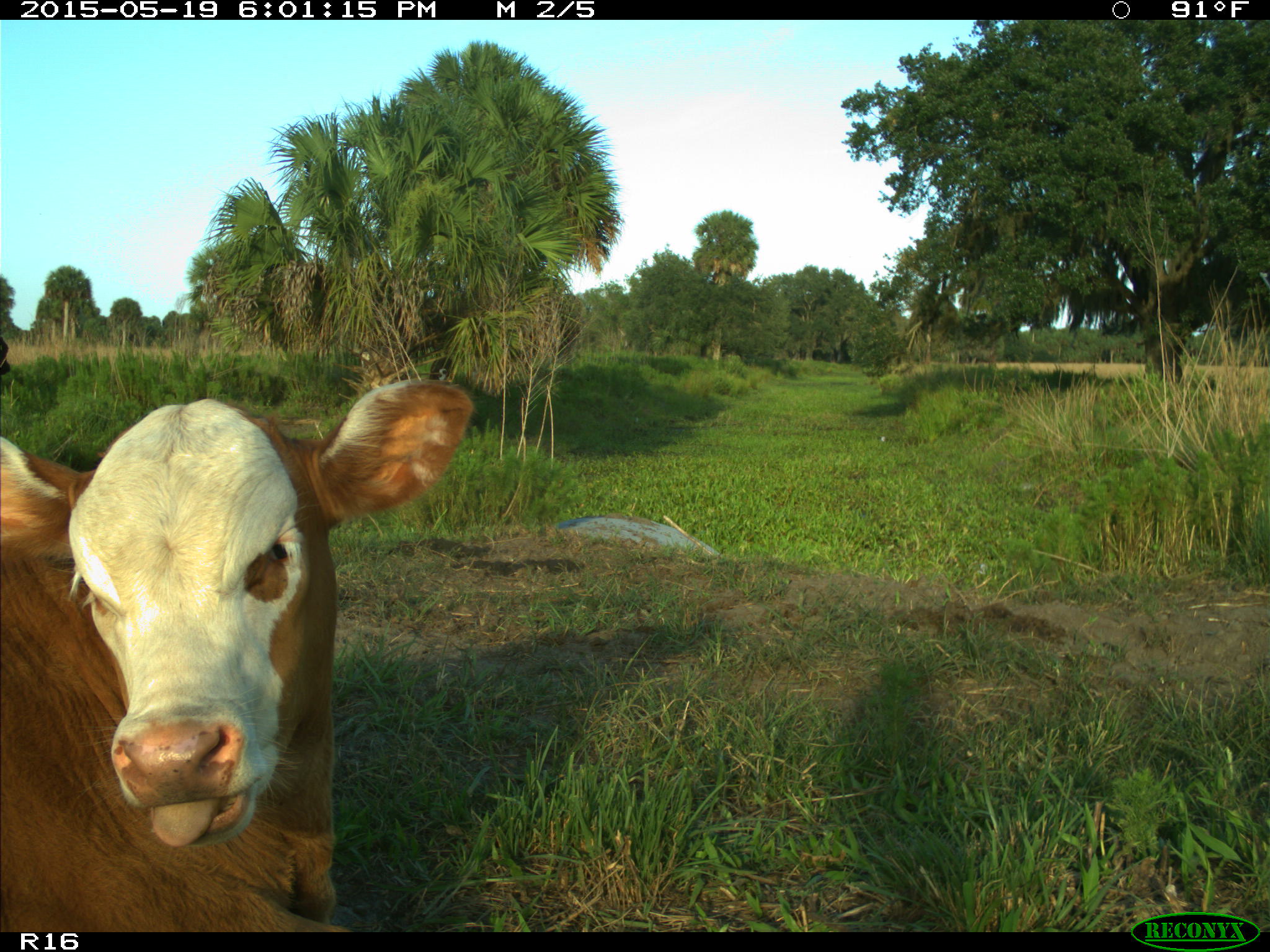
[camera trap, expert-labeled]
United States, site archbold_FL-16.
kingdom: Animalia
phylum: Chordata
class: Mammalia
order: Artiodactyla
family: Bovidae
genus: Bos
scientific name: Bos taurus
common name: domestic cow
Bos taurus (domestic cow).